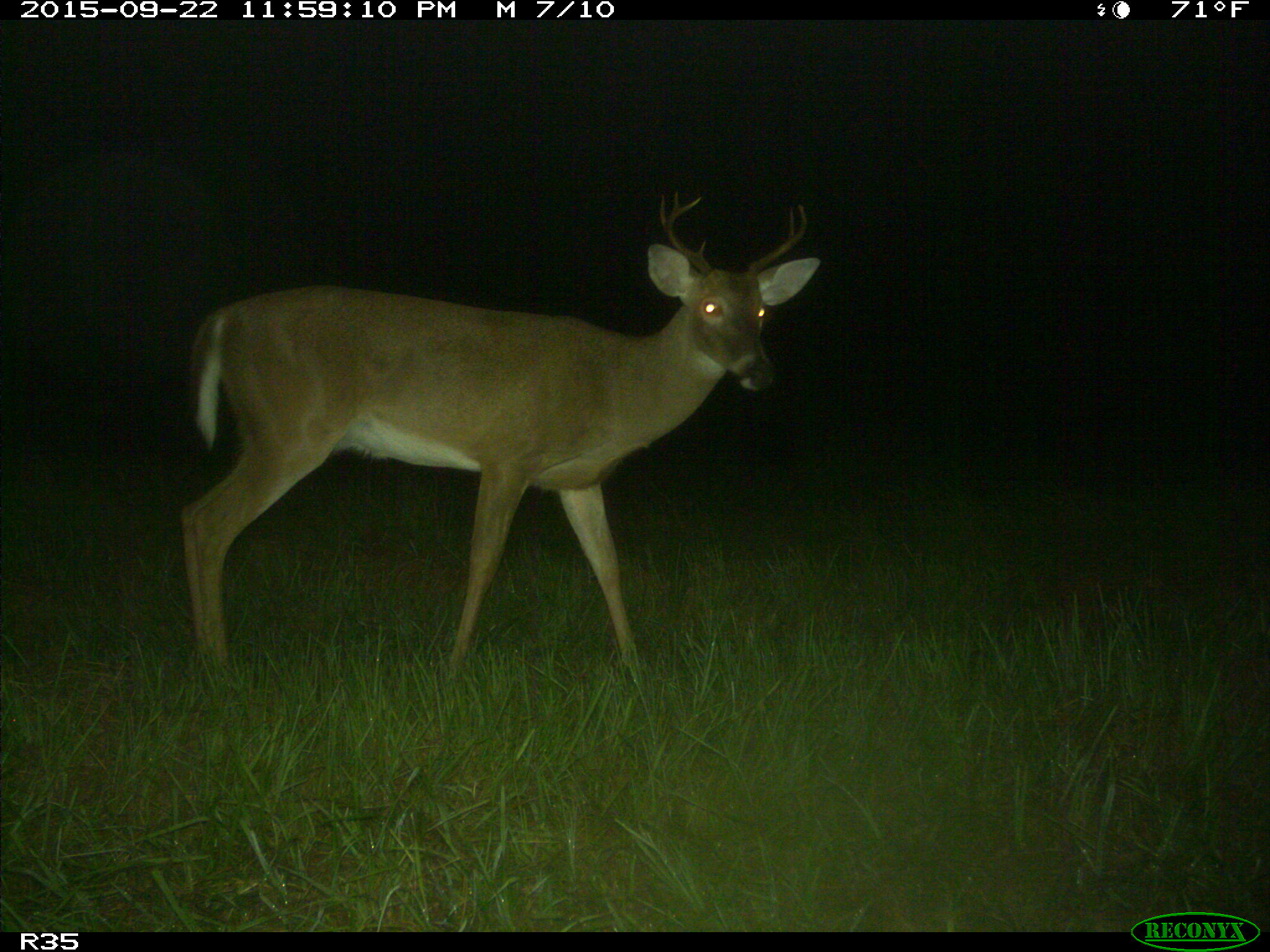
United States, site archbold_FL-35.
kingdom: Animalia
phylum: Chordata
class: Mammalia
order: Artiodactyla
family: Cervidae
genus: Odocoileus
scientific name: Odocoileus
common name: deer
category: unidentified deer